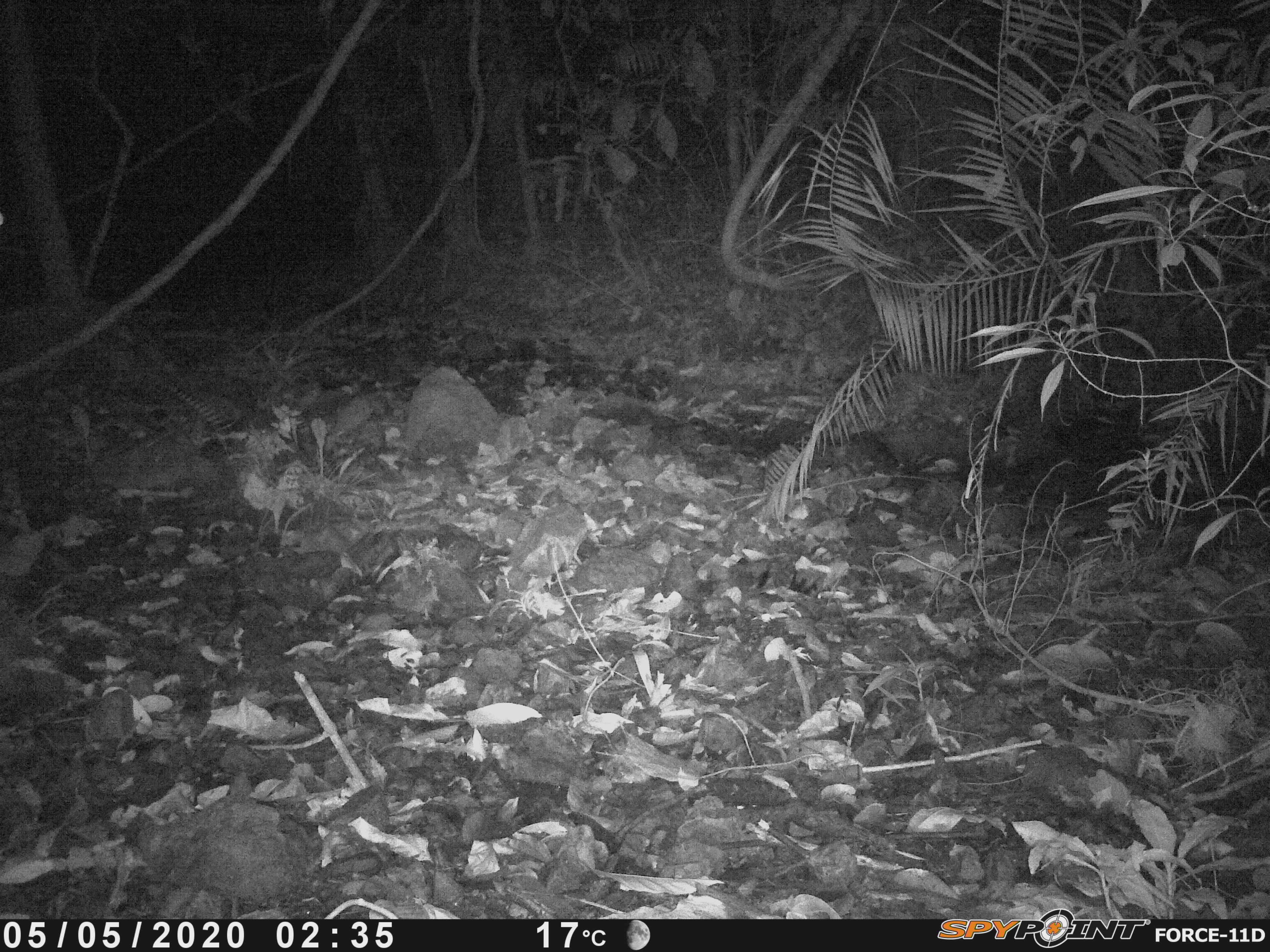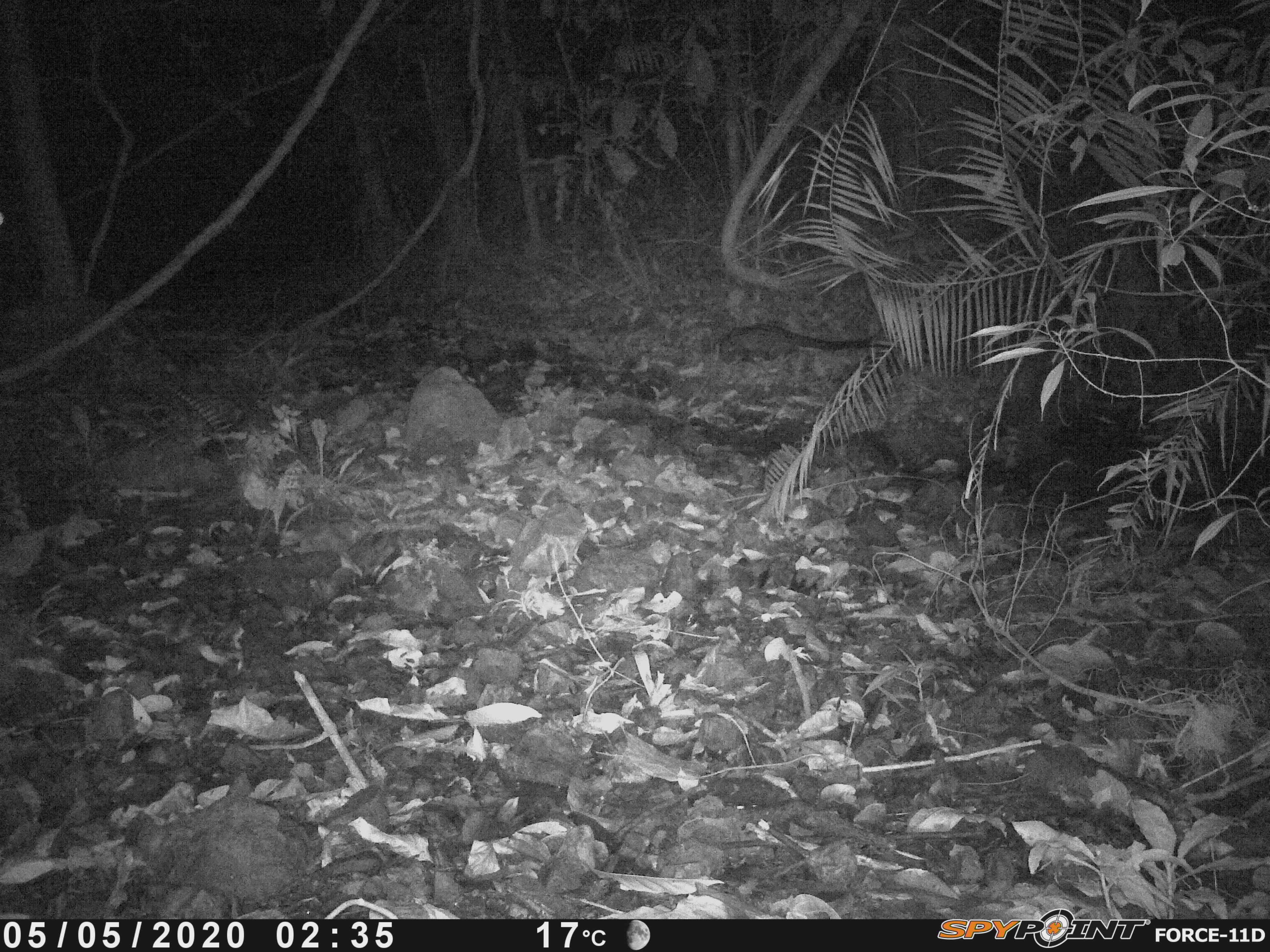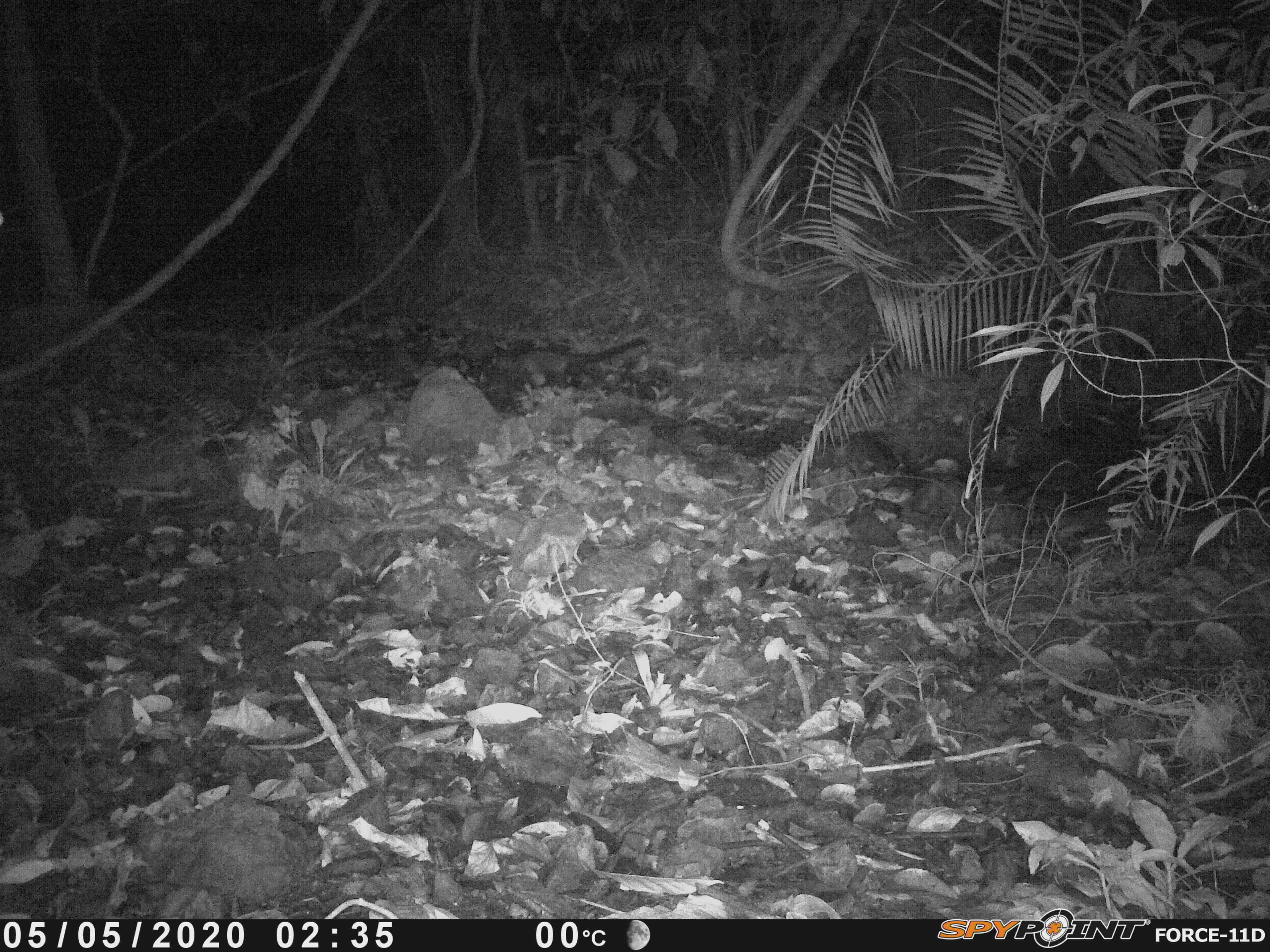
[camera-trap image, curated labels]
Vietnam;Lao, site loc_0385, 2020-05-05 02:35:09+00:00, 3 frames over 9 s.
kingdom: Animalia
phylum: Chordata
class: Mammalia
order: Carnivora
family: Viverridae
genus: Paradoxurus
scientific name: Paradoxurus hermaphroditus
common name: common palm civet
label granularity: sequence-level